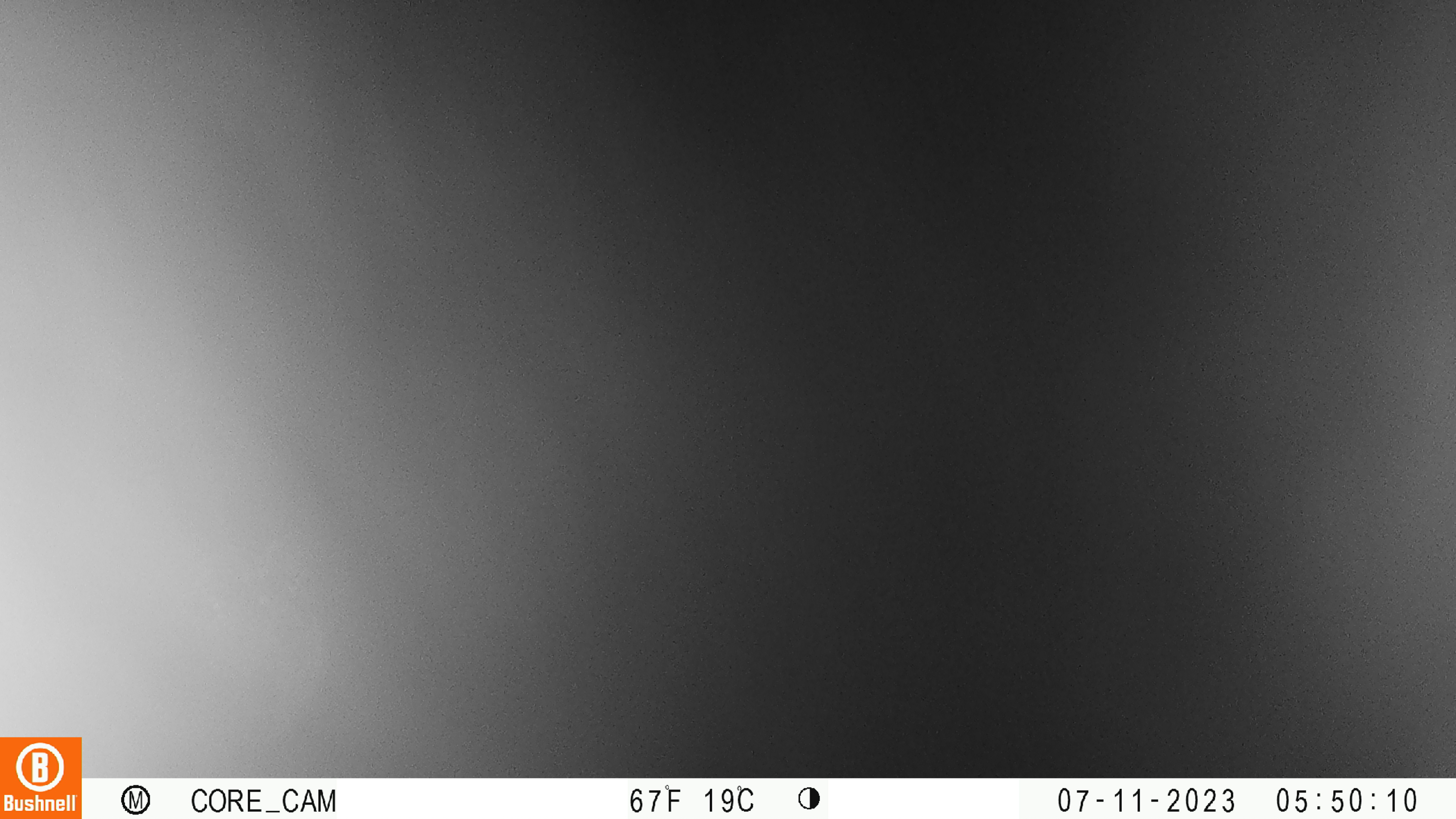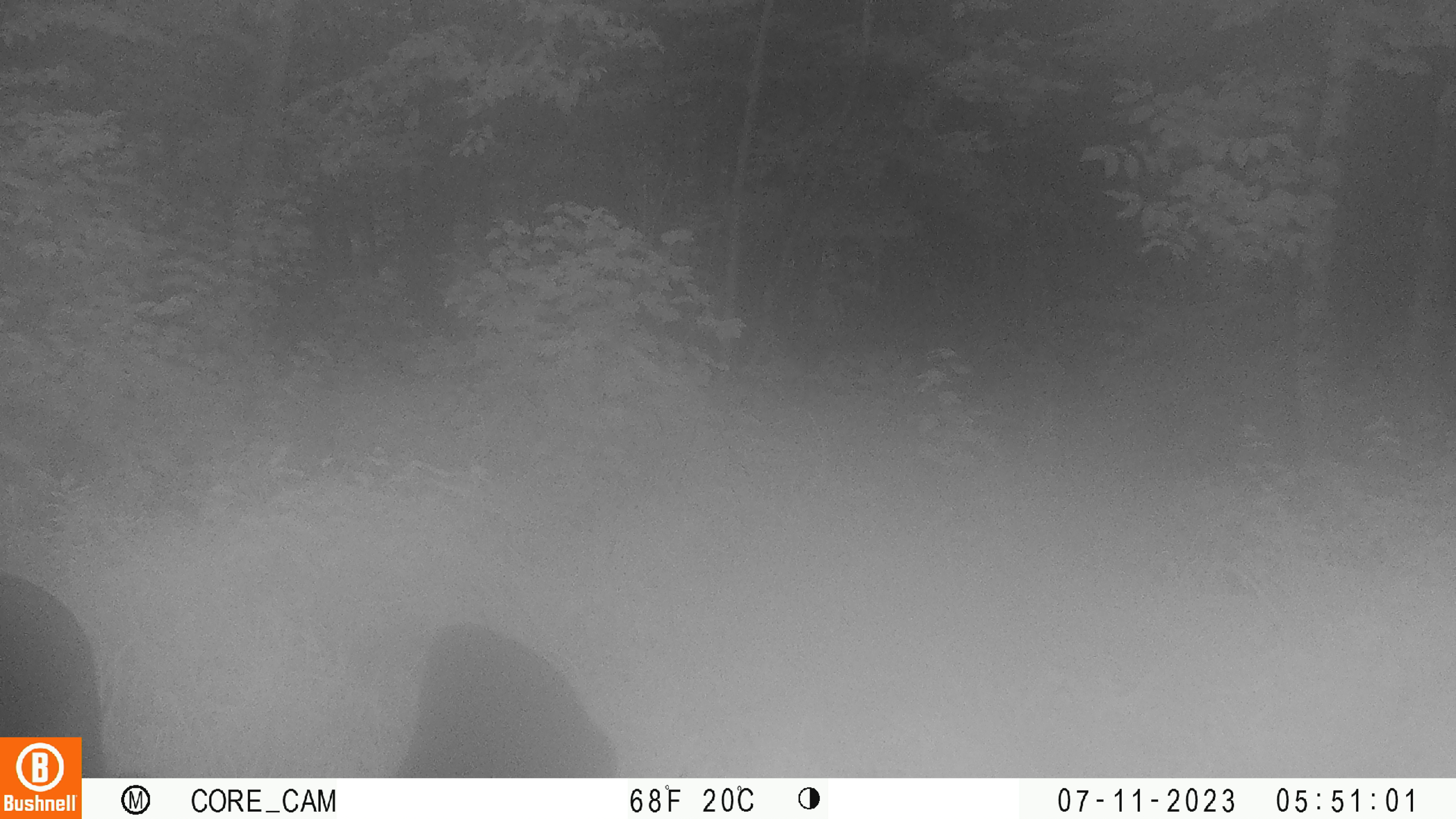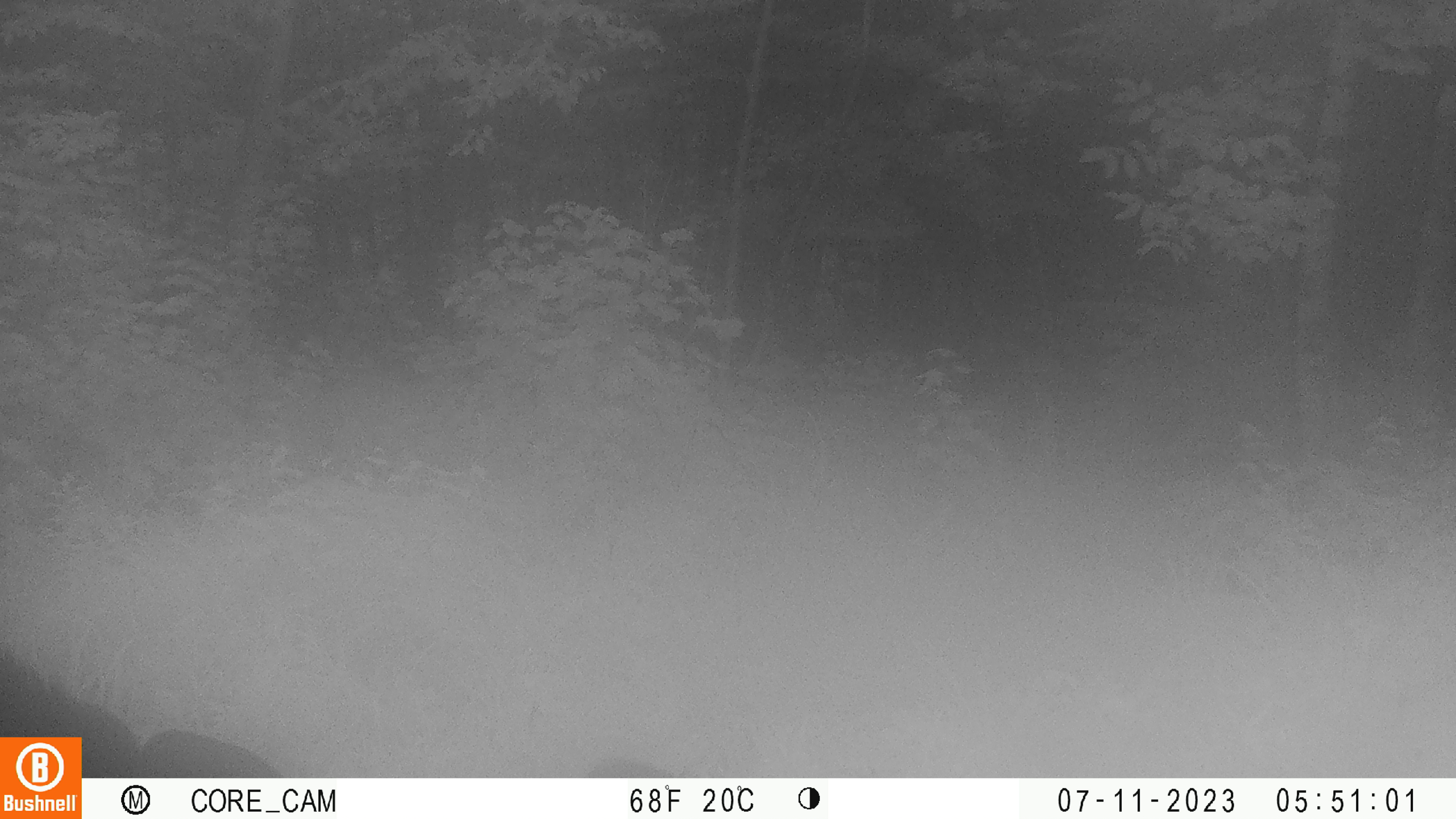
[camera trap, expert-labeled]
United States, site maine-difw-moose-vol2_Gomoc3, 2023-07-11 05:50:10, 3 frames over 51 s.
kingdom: Animalia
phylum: Chordata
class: Mammalia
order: Artiodactyla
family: Cervidae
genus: Alces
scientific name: Alces alces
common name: moose